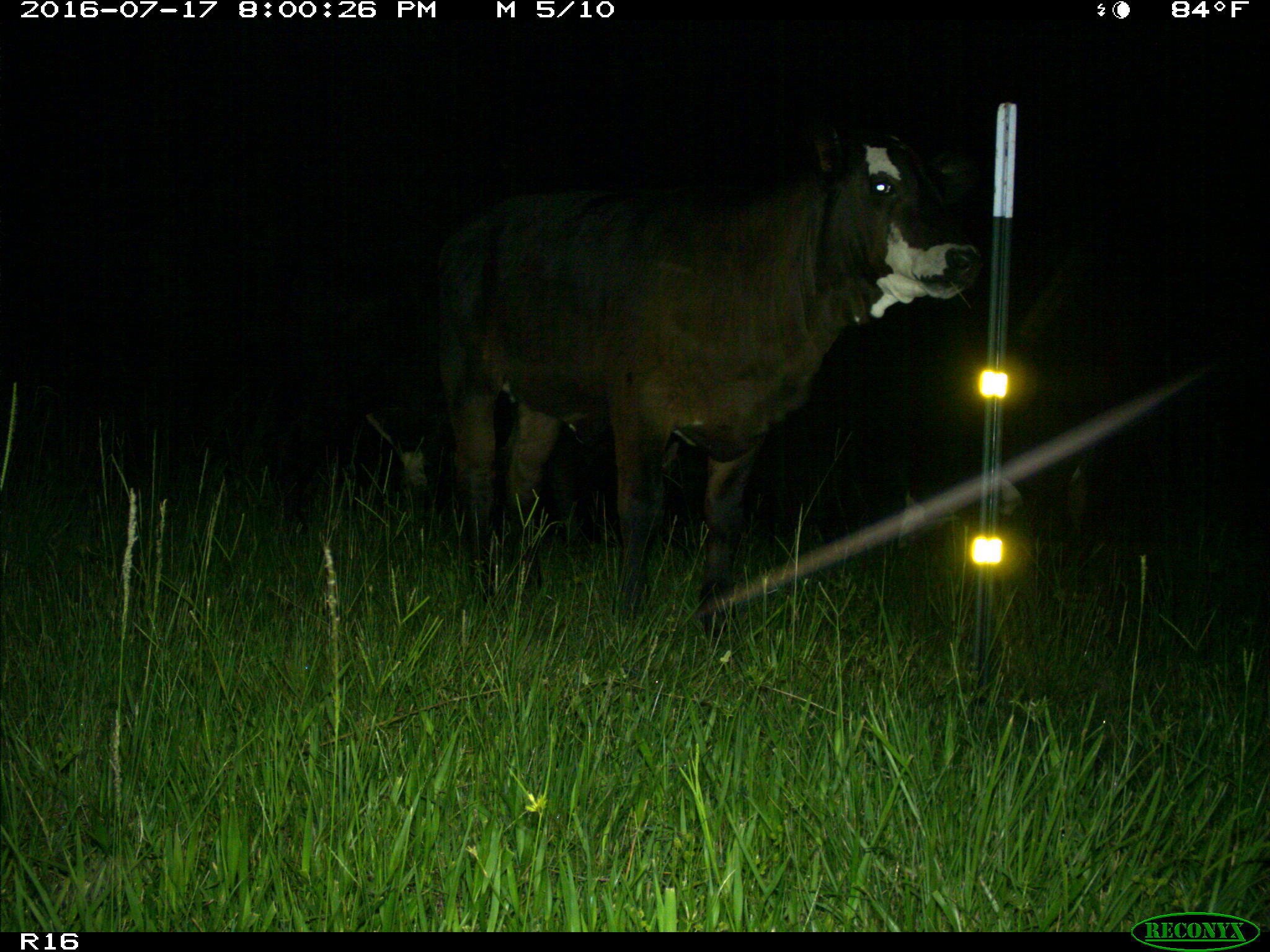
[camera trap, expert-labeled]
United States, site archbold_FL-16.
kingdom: Animalia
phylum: Chordata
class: Mammalia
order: Artiodactyla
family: Bovidae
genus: Bos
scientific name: Bos taurus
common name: domestic cow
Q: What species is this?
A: Bos taurus (domestic cow).